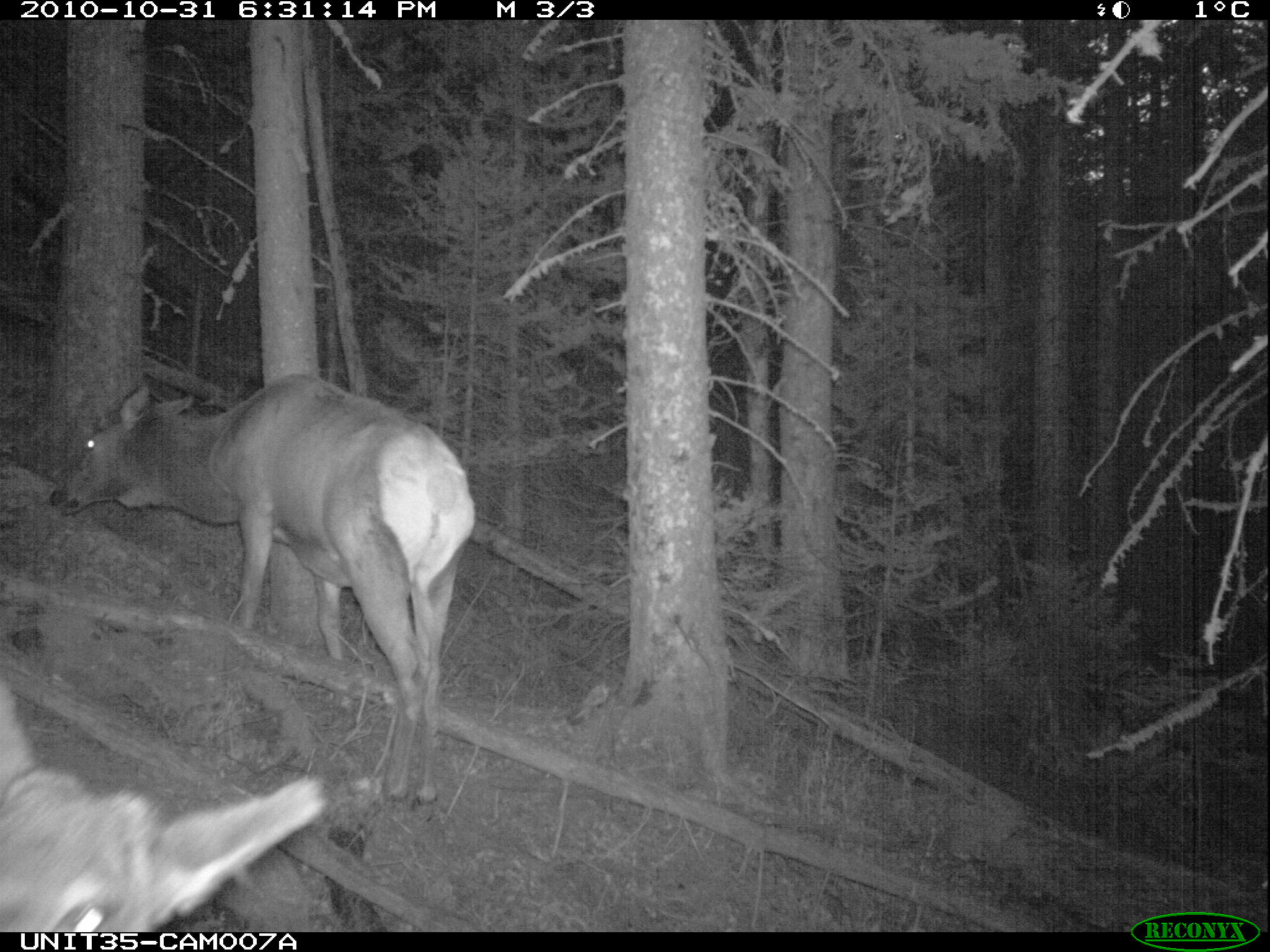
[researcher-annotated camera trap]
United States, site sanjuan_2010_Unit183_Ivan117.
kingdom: Animalia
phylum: Chordata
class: Mammalia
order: Artiodactyla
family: Cervidae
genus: Cervus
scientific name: Cervus elaphus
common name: red deer